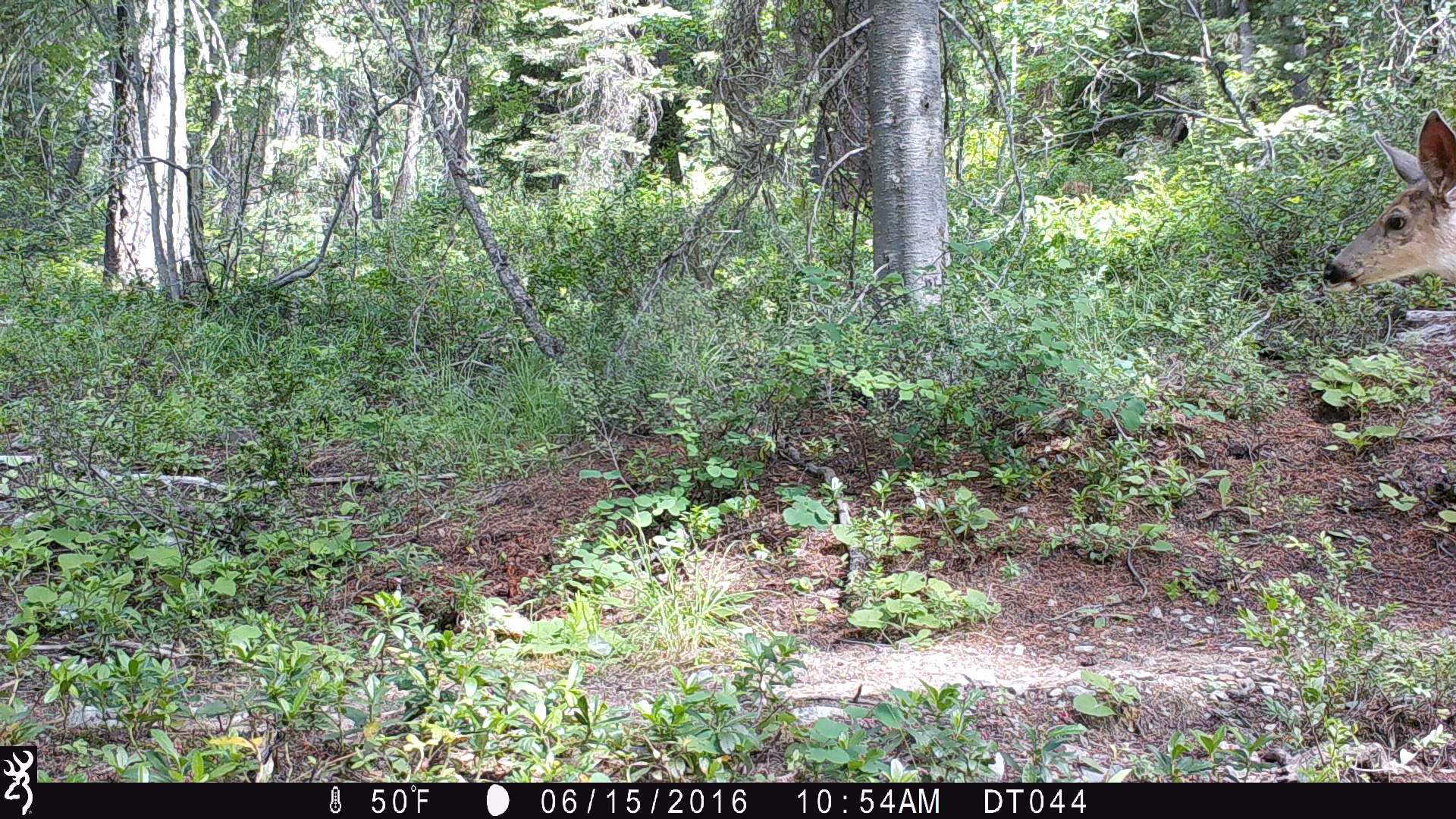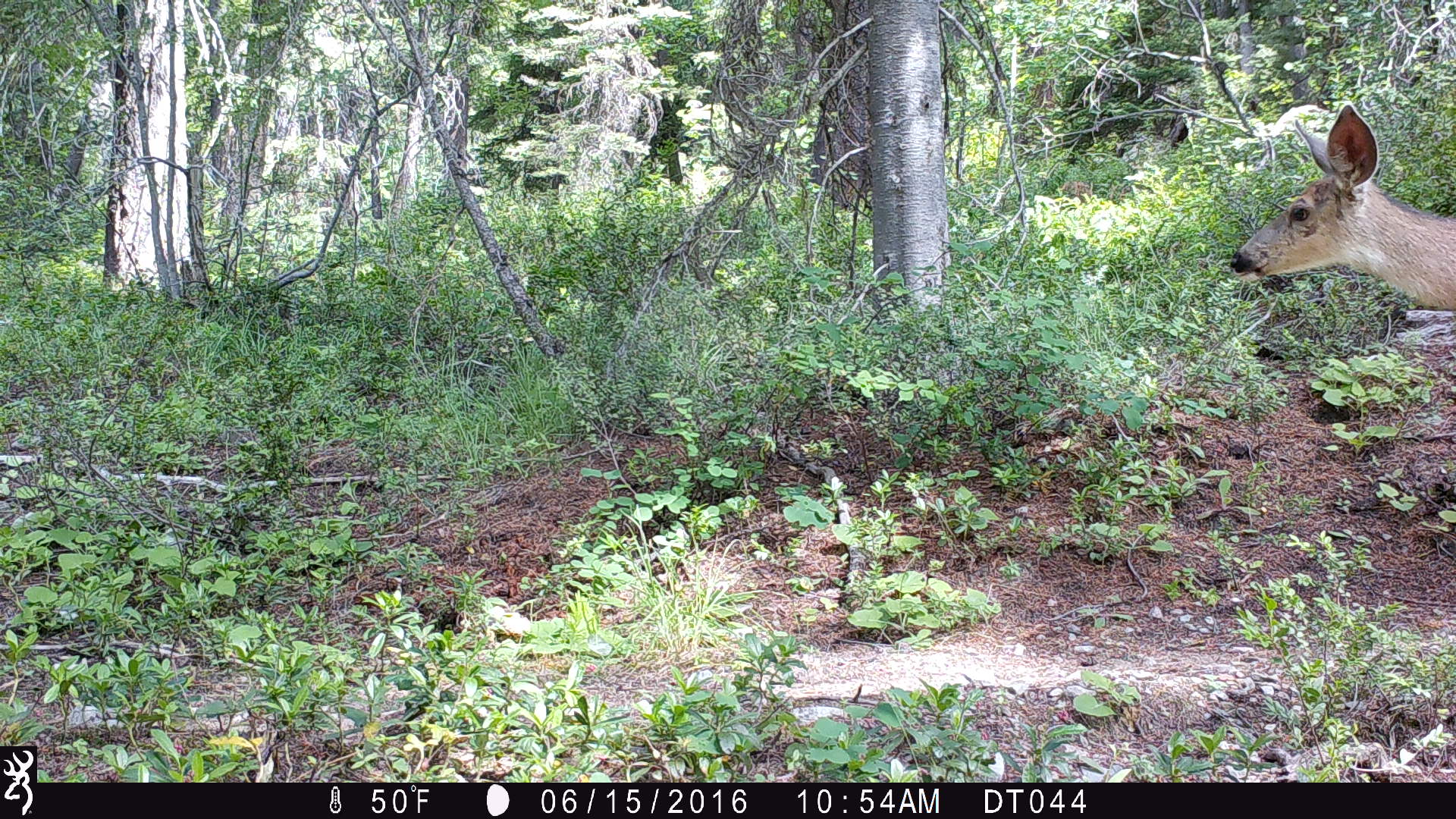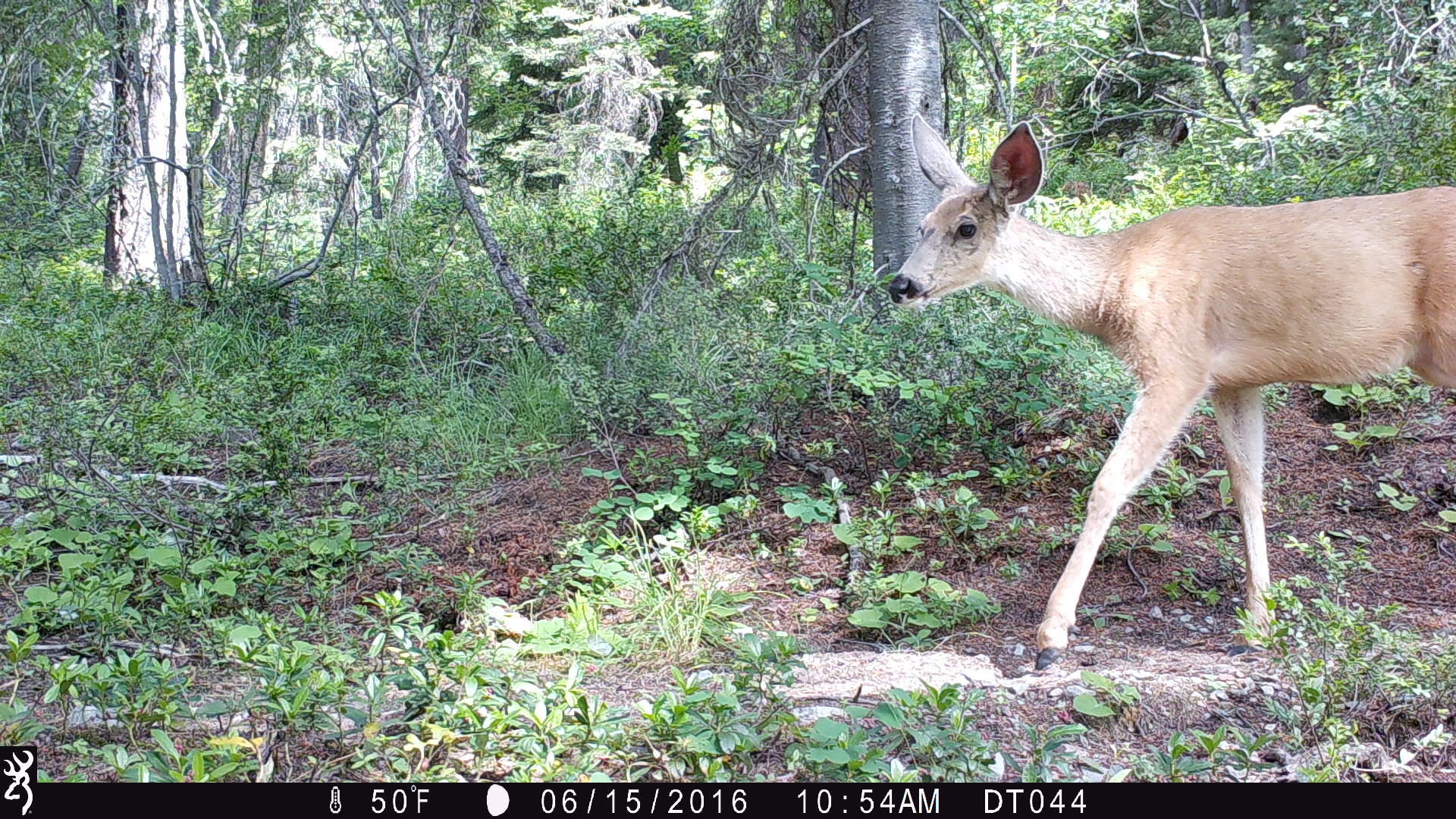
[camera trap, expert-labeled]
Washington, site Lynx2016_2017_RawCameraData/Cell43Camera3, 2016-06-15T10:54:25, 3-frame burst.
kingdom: Animalia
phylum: Chordata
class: Mammalia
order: Artiodactyla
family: Cervidae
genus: Odocoileus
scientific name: Odocoileus hemionus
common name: mule deer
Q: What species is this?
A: Odocoileus hemionus (mule deer).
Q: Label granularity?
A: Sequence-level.